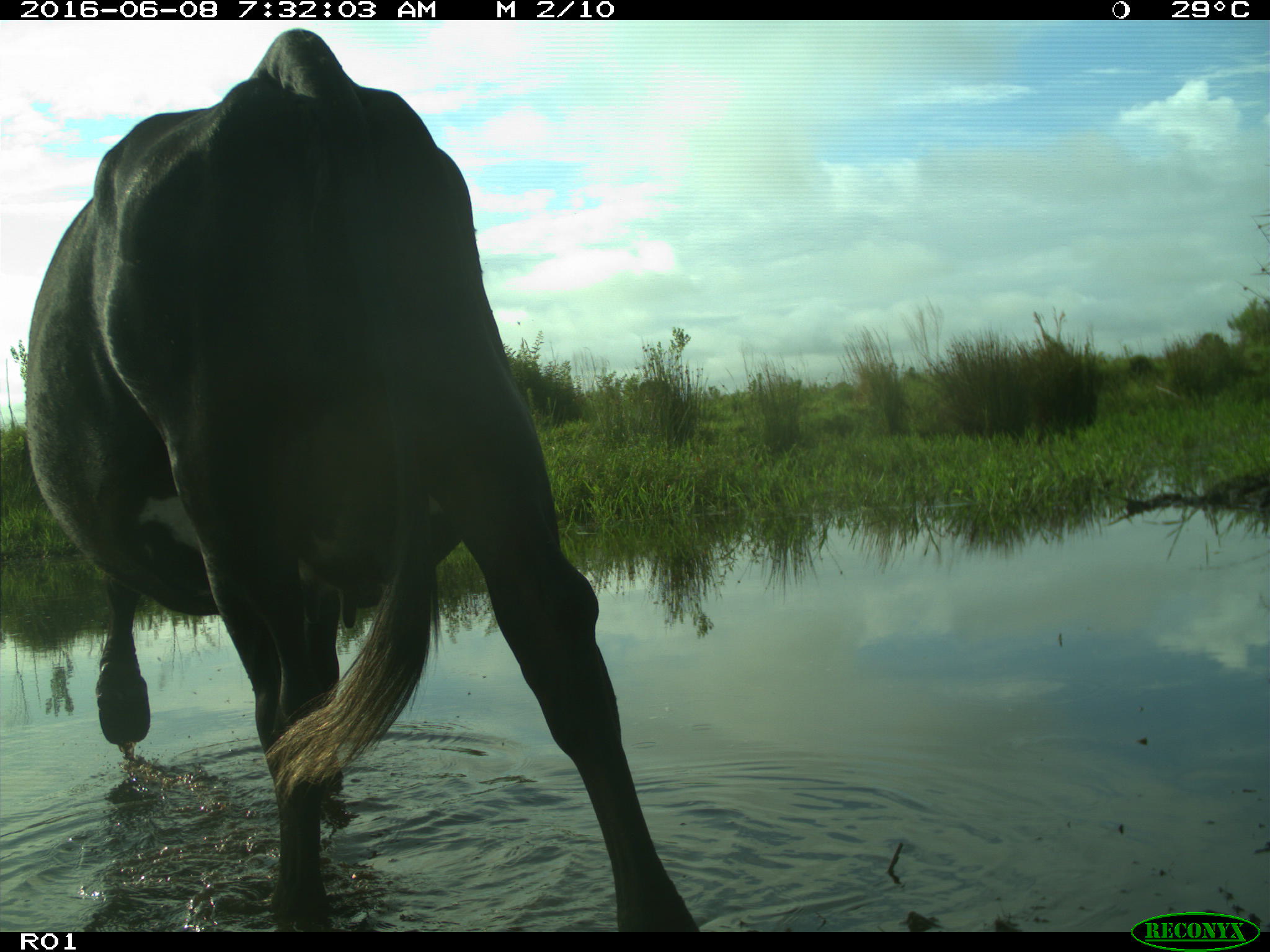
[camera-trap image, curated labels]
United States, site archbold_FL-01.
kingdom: Animalia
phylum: Chordata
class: Mammalia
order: Artiodactyla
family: Bovidae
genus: Bos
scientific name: Bos taurus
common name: domestic cow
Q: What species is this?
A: Bos taurus (domestic cow).